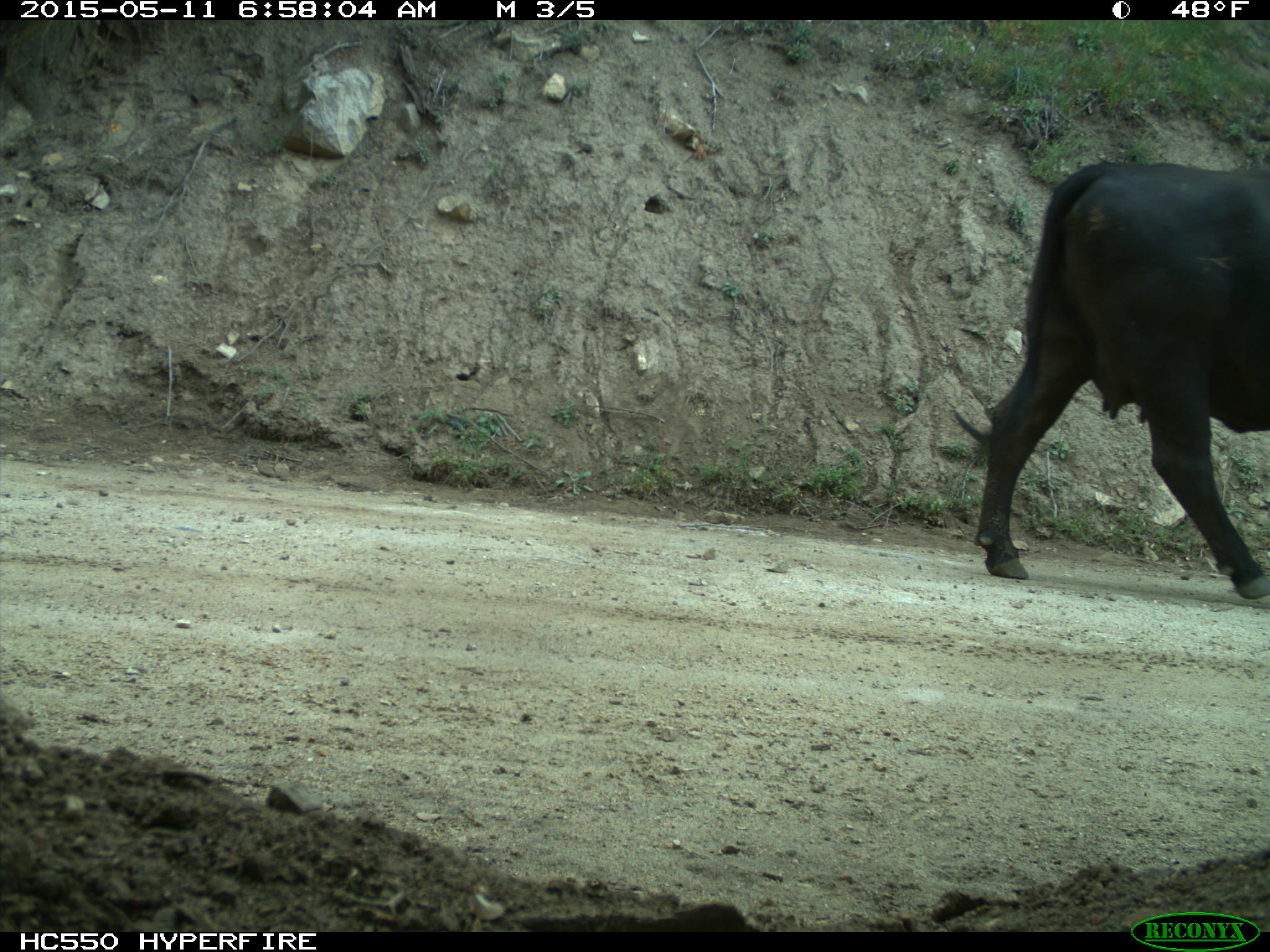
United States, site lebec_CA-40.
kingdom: Animalia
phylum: Chordata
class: Mammalia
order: Artiodactyla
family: Bovidae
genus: Bos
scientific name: Bos taurus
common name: domestic cow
Bos taurus (domestic cow).